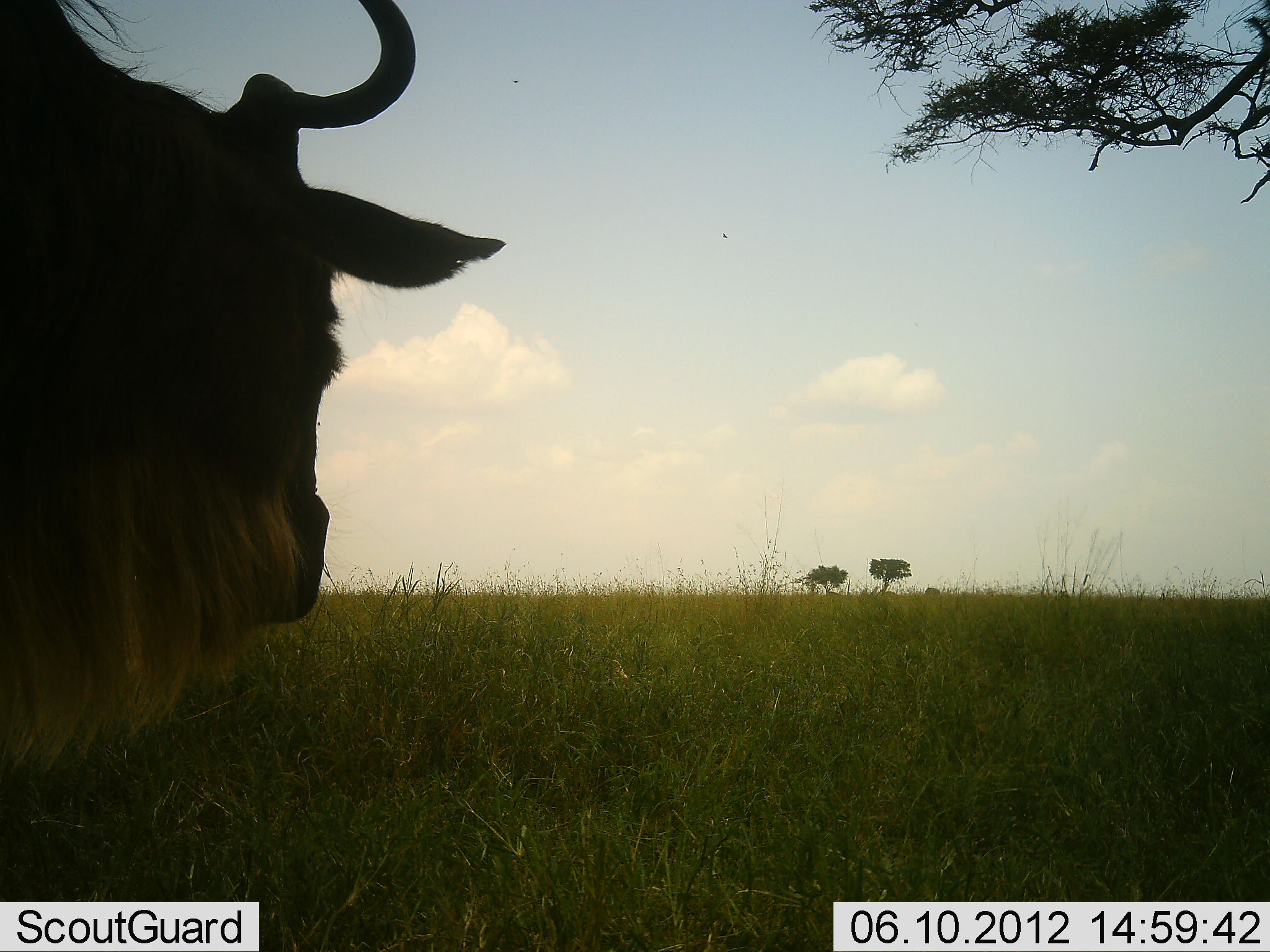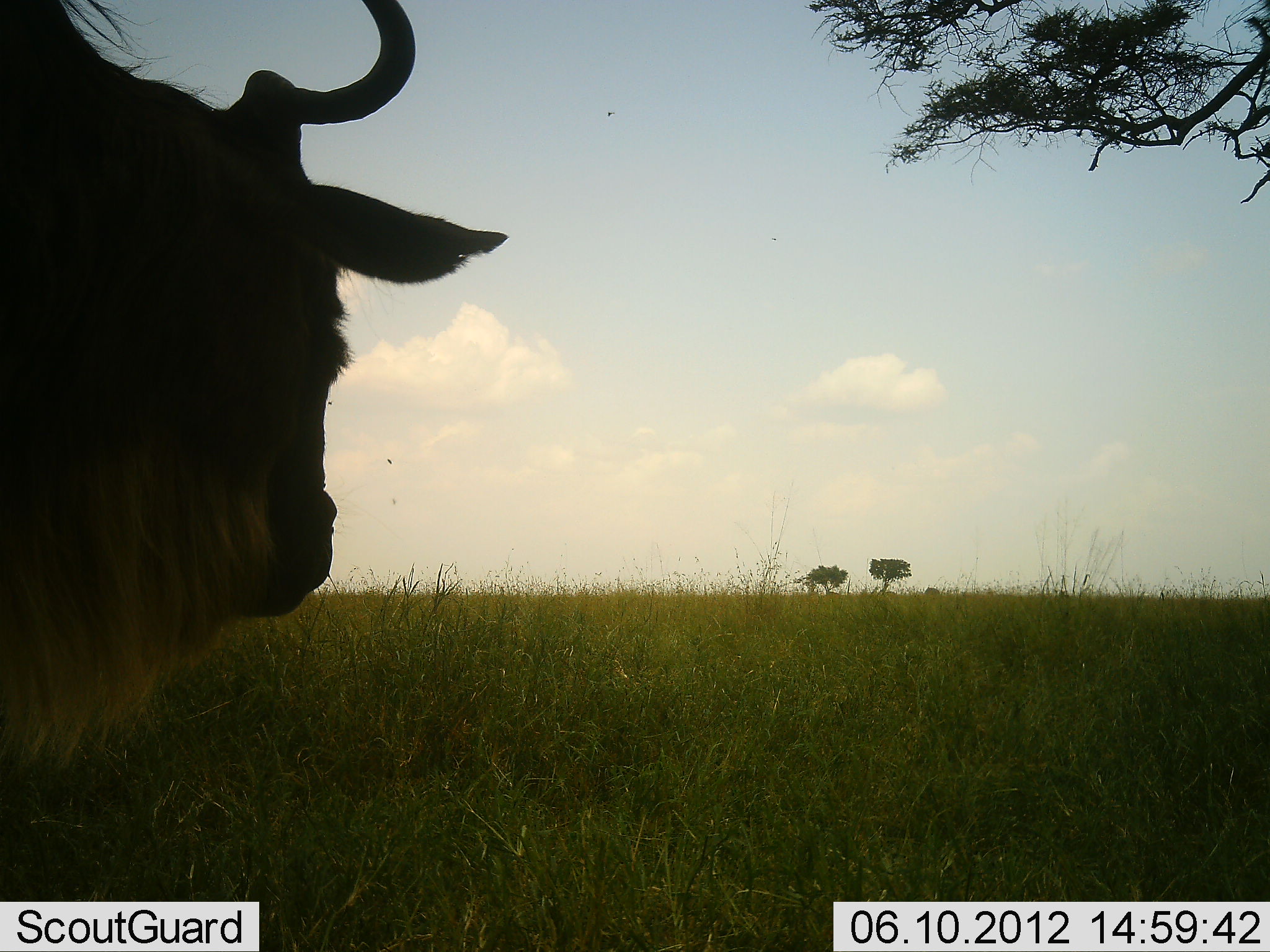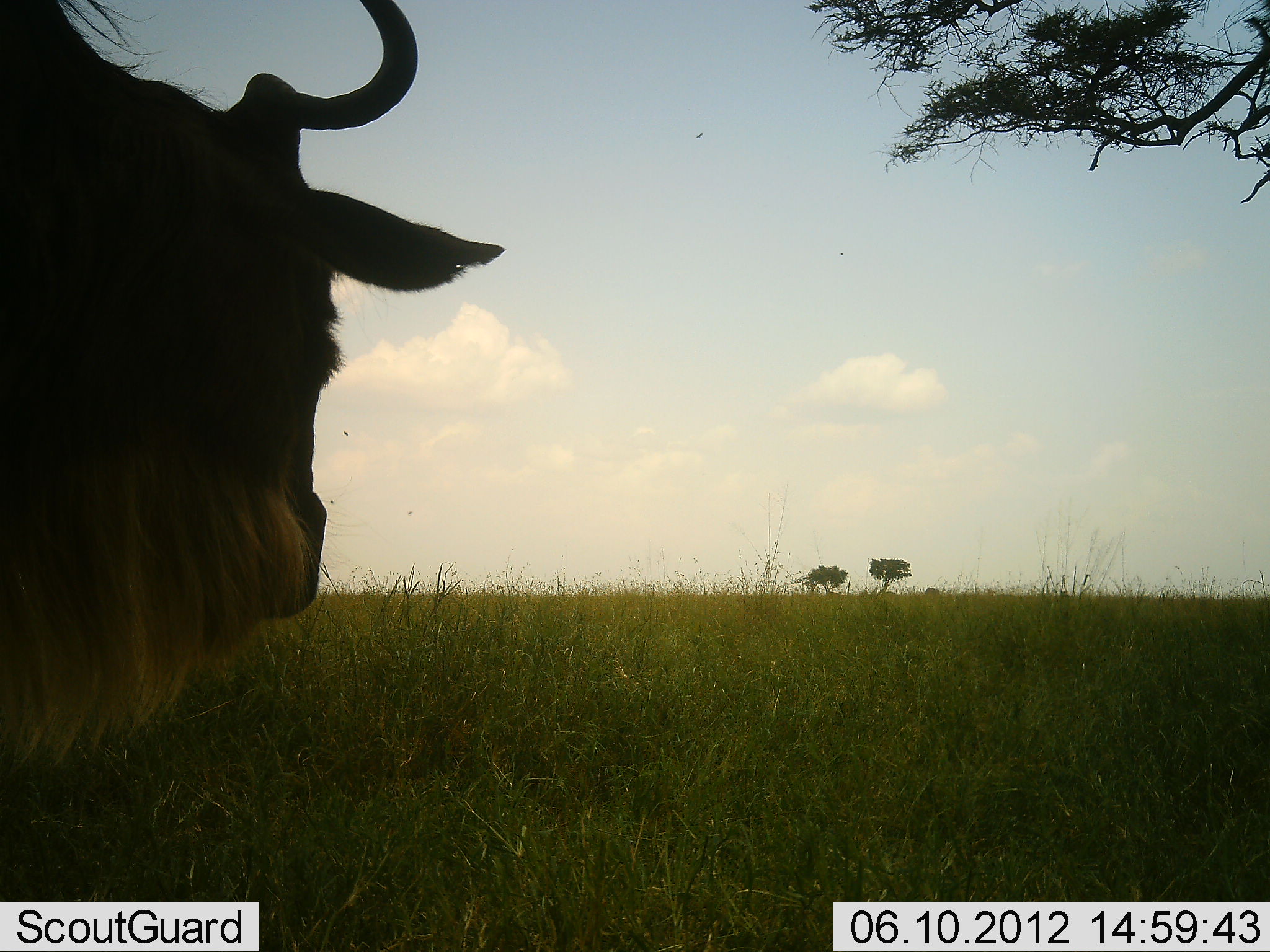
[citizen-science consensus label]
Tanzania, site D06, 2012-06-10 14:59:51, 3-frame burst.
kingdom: Animalia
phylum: Chordata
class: Mammalia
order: Artiodactyla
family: Bovidae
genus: Connochaetes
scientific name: Connochaetes taurinus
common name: blue wildebeest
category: wildebeest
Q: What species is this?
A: Wildebeest (blue wildebeest) (Connochaetes taurinus).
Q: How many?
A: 1.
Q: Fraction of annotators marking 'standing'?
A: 90%.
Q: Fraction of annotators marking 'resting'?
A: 0%.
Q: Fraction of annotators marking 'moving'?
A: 0%.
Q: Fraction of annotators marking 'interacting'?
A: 0%.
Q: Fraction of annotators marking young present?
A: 0%.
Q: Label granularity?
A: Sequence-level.